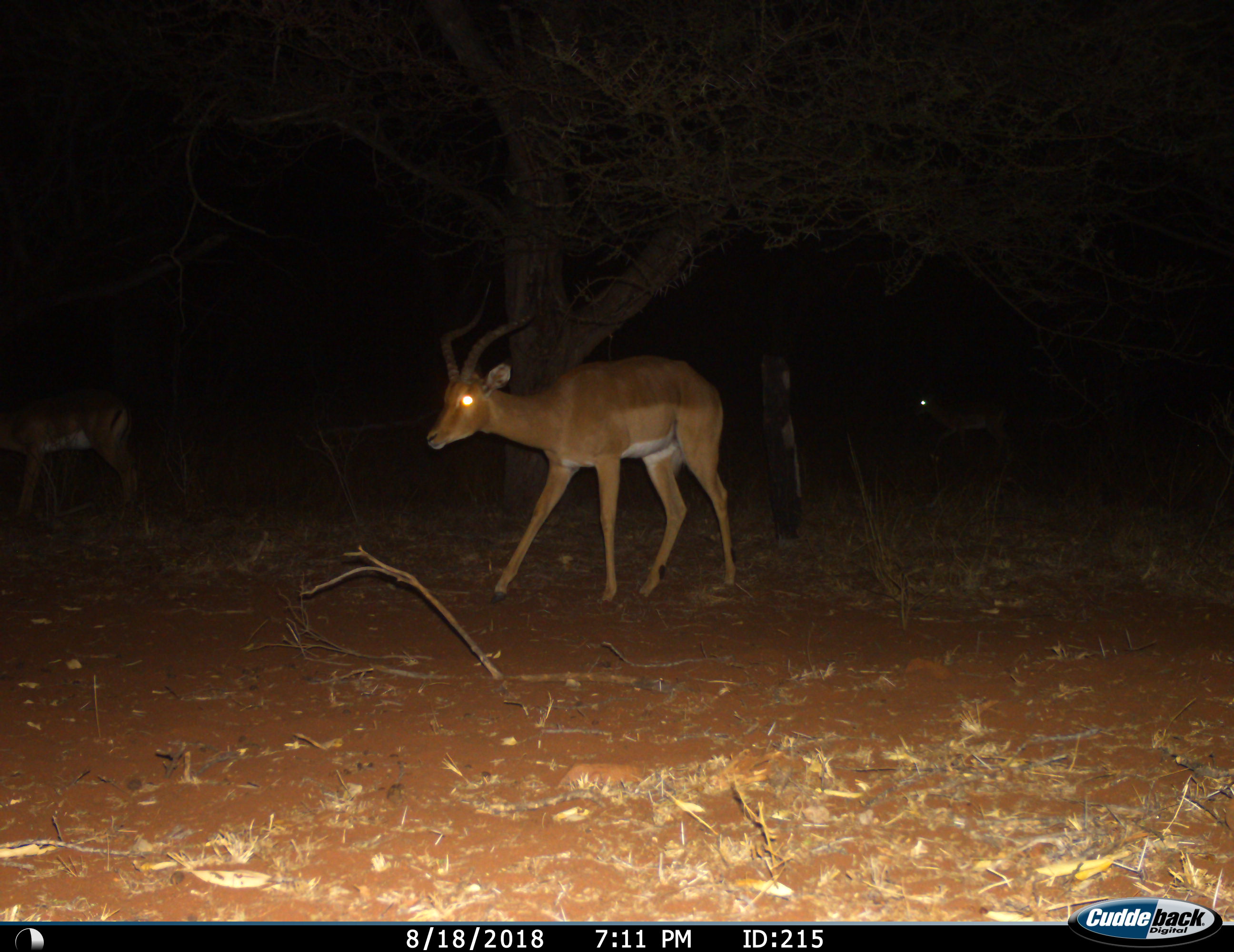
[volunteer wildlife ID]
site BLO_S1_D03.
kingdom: Animalia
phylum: Chordata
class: Mammalia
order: Artiodactyla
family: Bovidae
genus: Aepyceros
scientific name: Aepyceros melampus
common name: impala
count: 3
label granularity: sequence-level